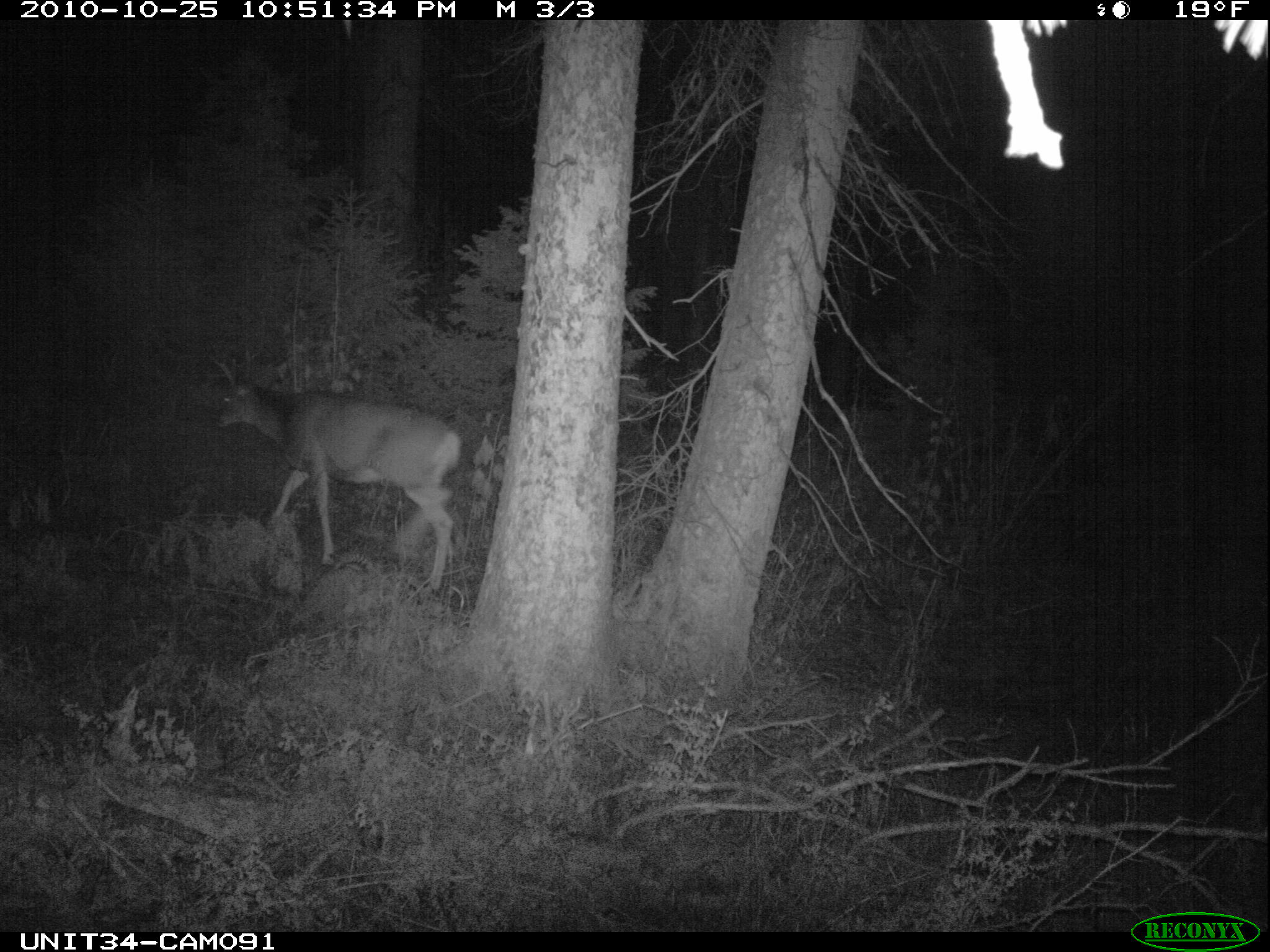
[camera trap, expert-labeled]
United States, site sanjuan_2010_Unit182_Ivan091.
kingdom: Animalia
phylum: Chordata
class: Mammalia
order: Artiodactyla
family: Cervidae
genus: Odocoileus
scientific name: Odocoileus hemionus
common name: mule deer